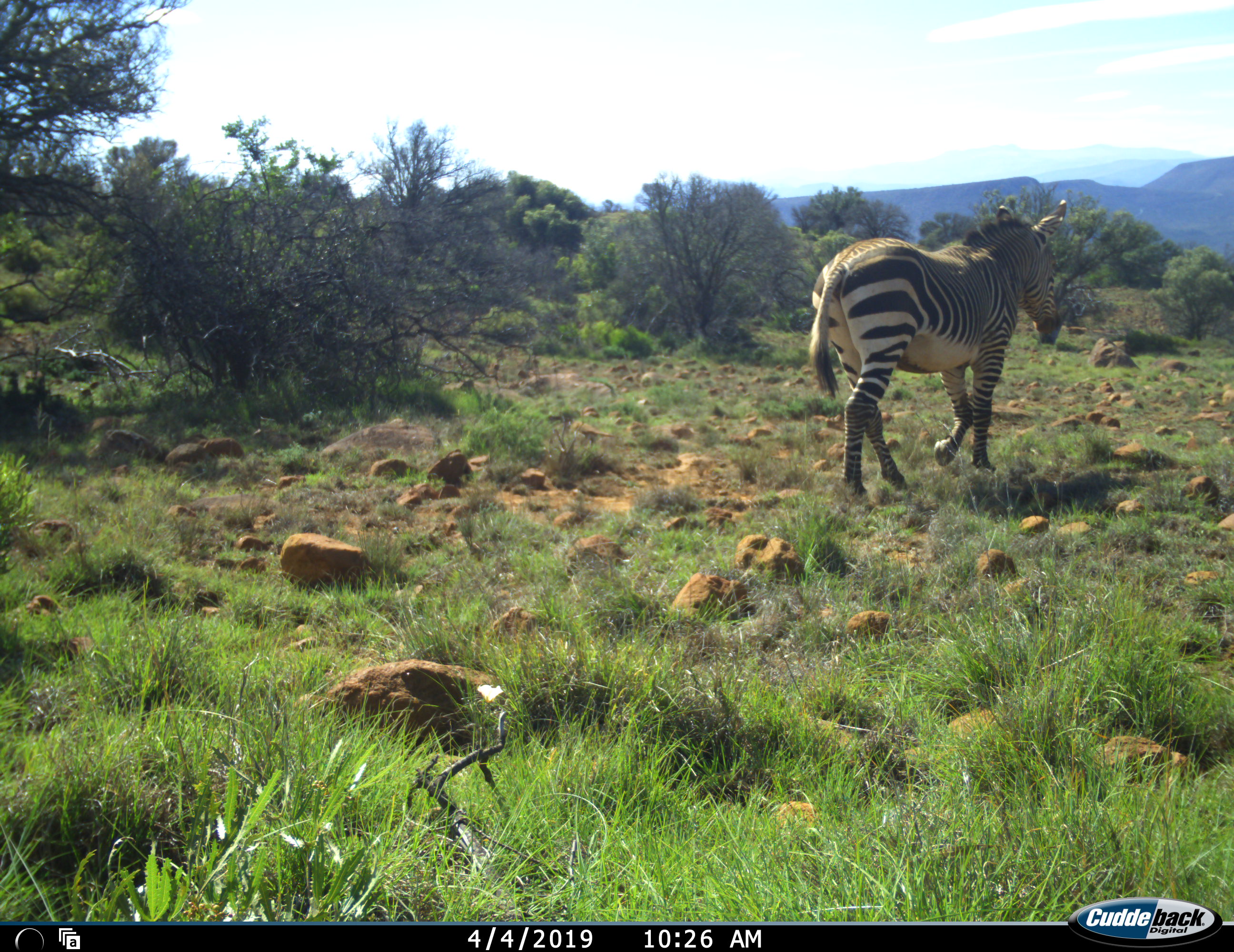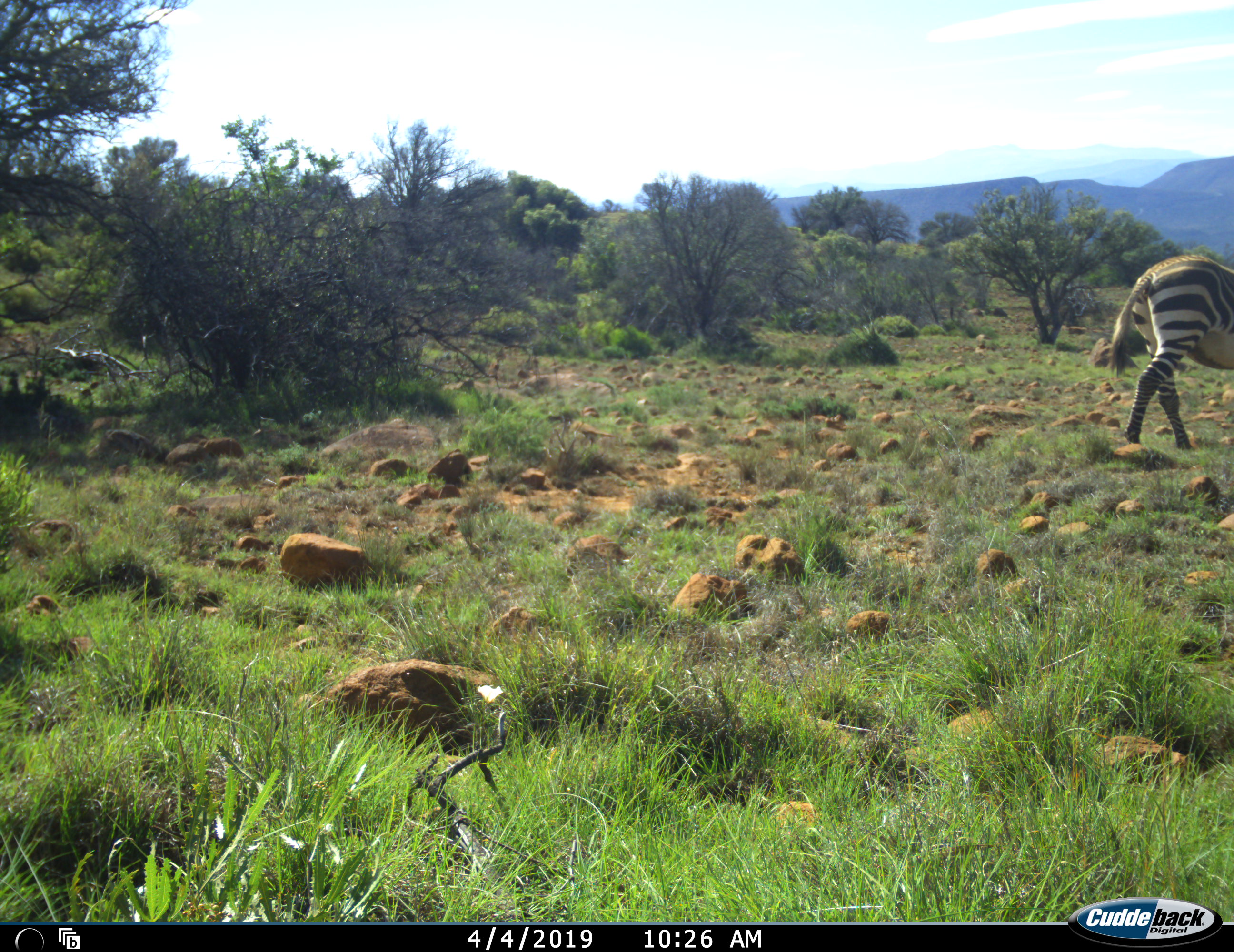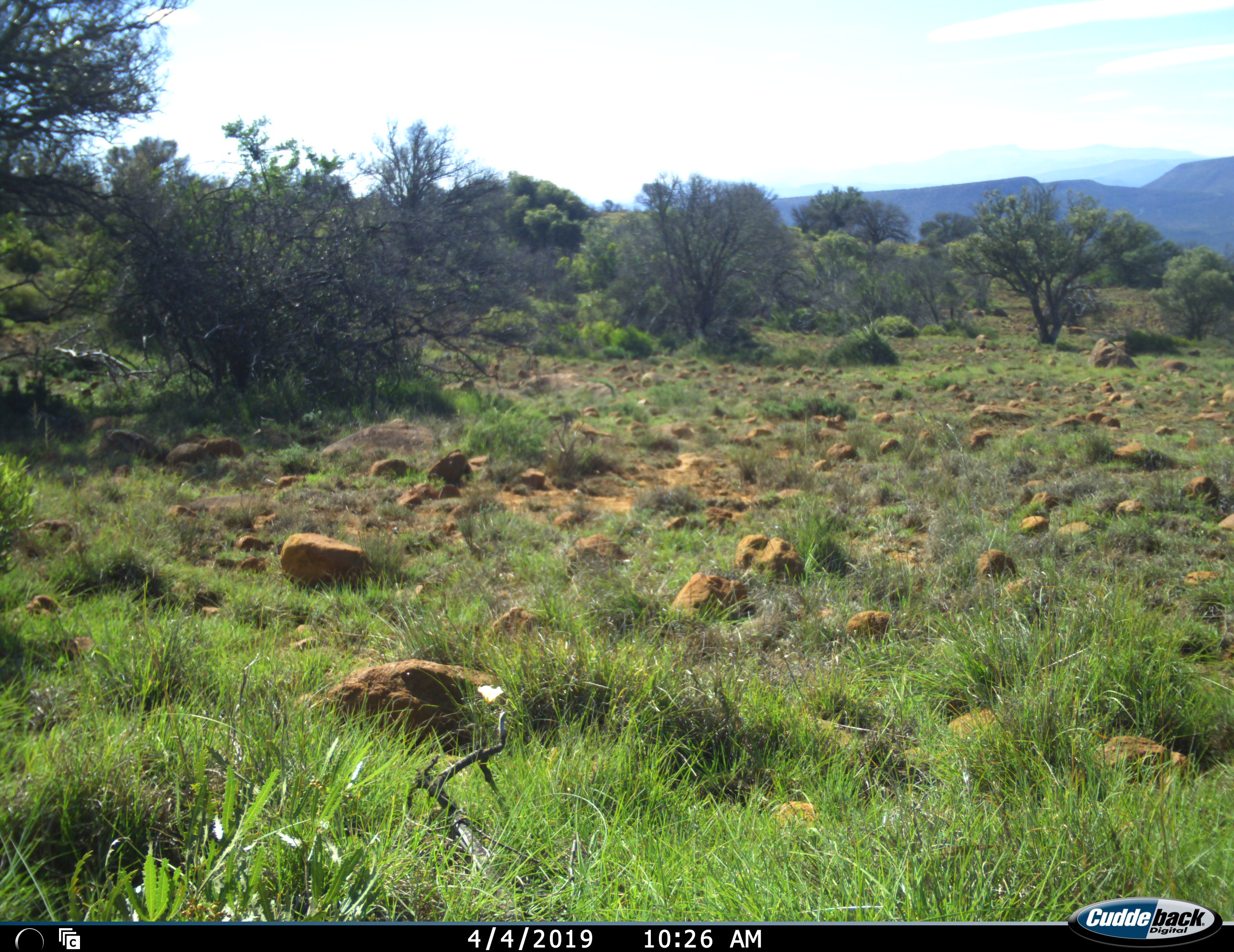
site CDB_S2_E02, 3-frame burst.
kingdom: Animalia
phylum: Chordata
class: Mammalia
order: Perissodactyla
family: Equidae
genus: Equus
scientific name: Equus zebra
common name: mountain zebra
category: zebramountain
Zebramountain (mountain zebra) (Equus zebra), count 1. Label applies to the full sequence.